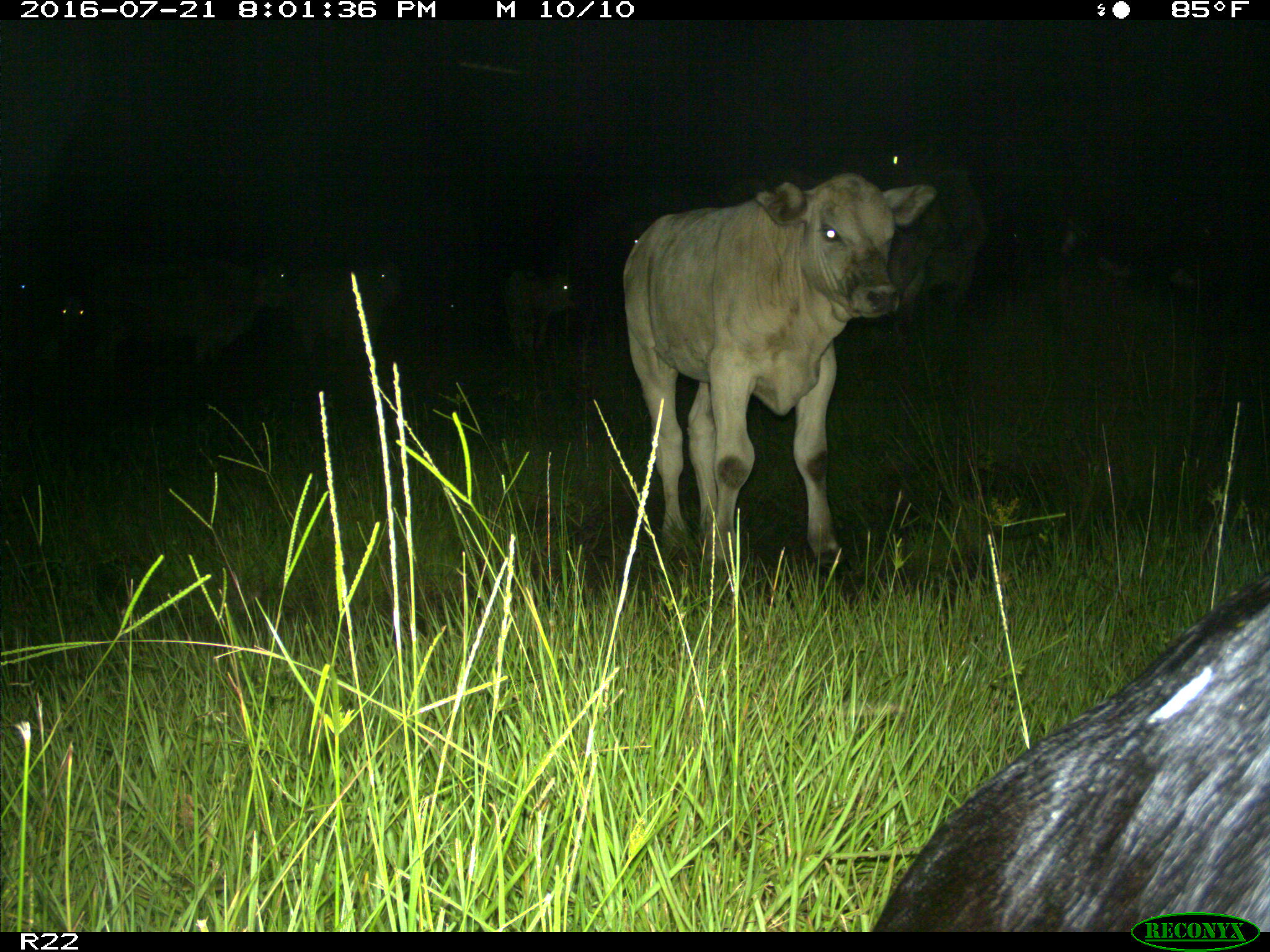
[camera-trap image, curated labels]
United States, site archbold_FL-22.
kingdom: Animalia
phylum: Chordata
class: Mammalia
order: Artiodactyla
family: Bovidae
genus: Bos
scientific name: Bos taurus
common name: domestic cow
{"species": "Bos taurus (domestic cow)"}